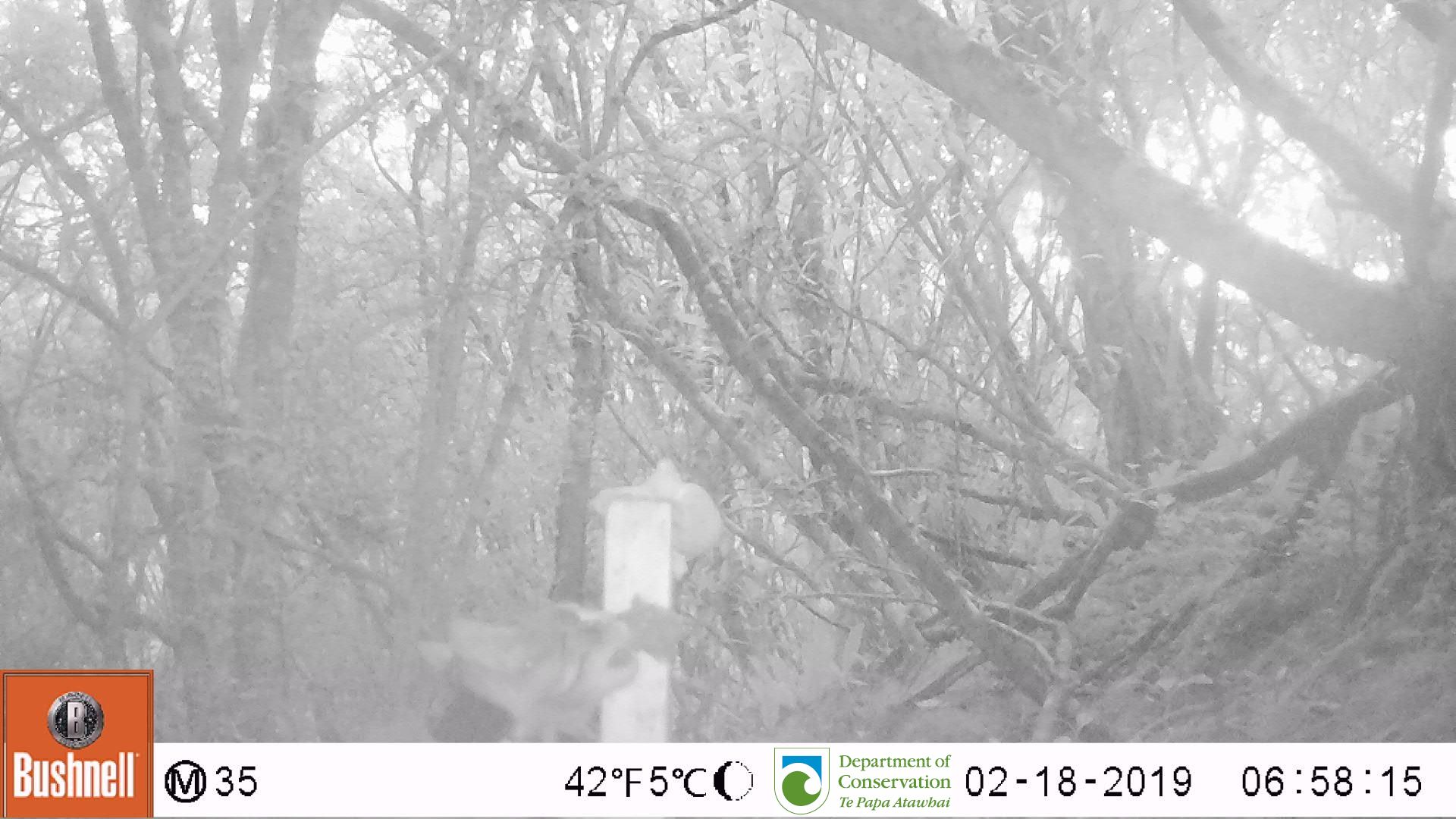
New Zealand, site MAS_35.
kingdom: Animalia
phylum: Chordata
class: Mammalia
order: Carnivora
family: Felidae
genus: Felis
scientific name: Felis catus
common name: domestic cat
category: cat